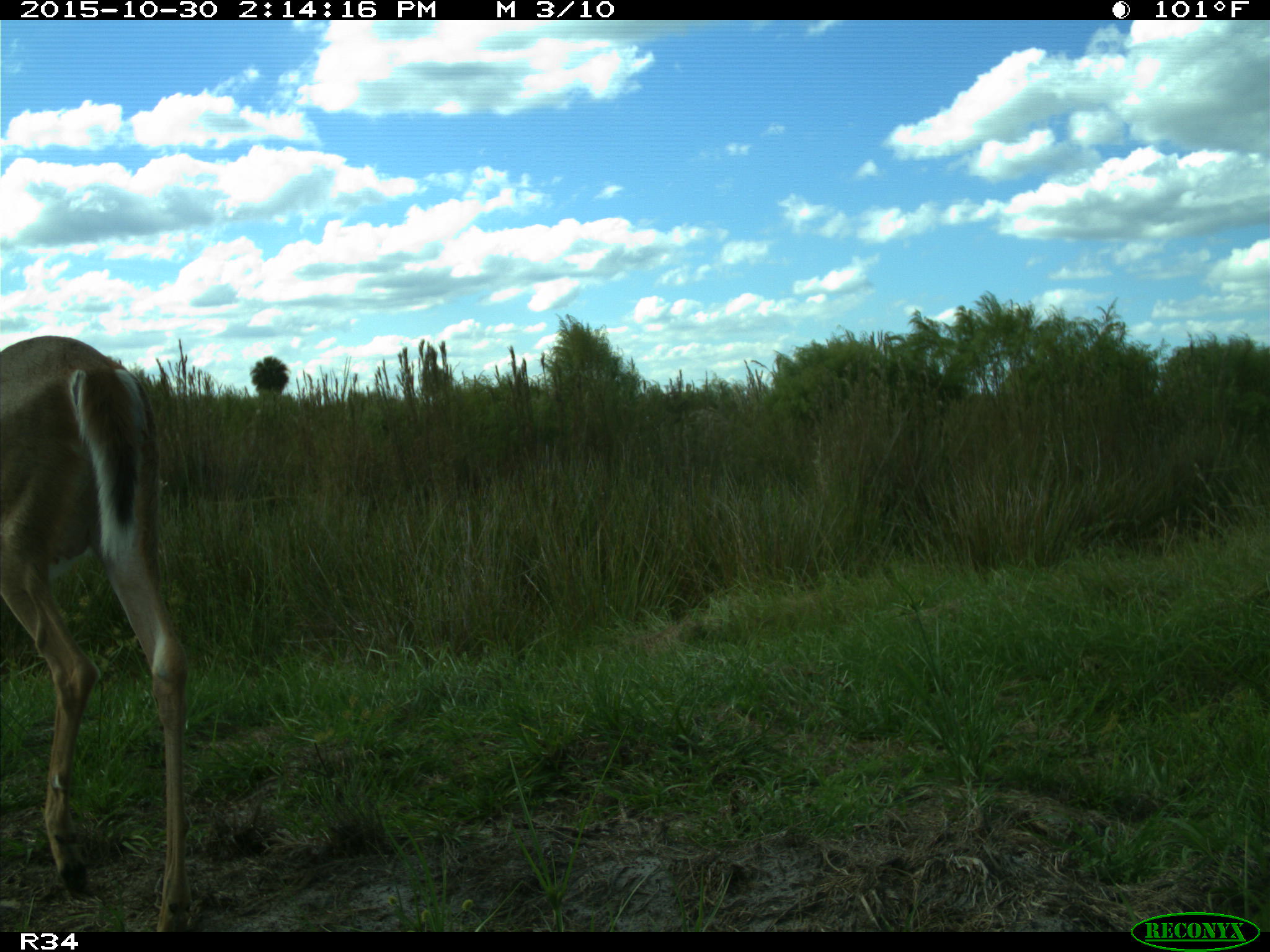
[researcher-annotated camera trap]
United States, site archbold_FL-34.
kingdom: Animalia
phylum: Chordata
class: Mammalia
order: Artiodactyla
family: Cervidae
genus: Odocoileus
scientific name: Odocoileus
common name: deer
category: unidentified deer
Unidentified deer (deer) (Odocoileus).